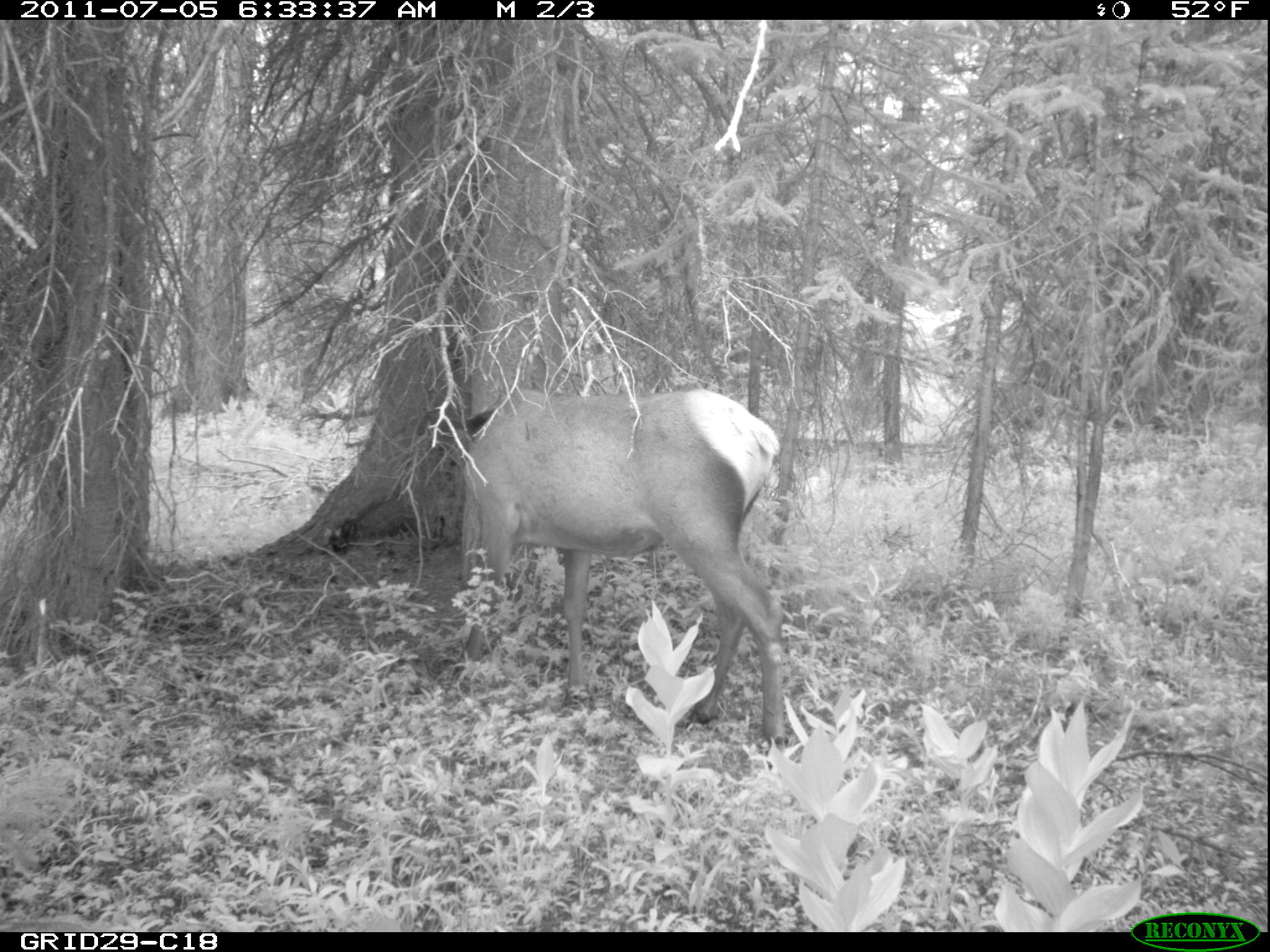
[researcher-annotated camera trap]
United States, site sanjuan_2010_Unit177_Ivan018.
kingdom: Animalia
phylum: Chordata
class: Mammalia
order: Artiodactyla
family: Cervidae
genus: Cervus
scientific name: Cervus elaphus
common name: red deer